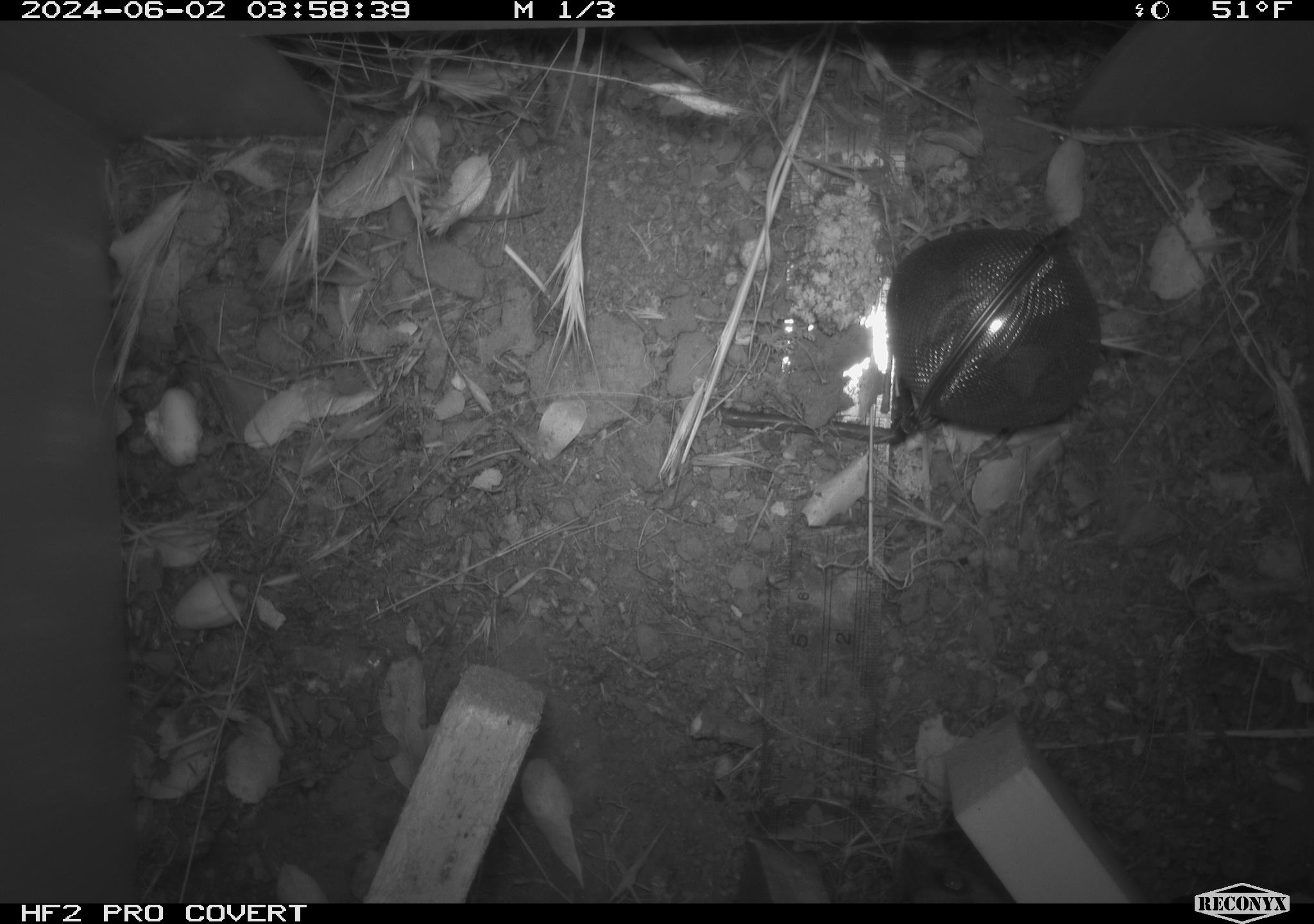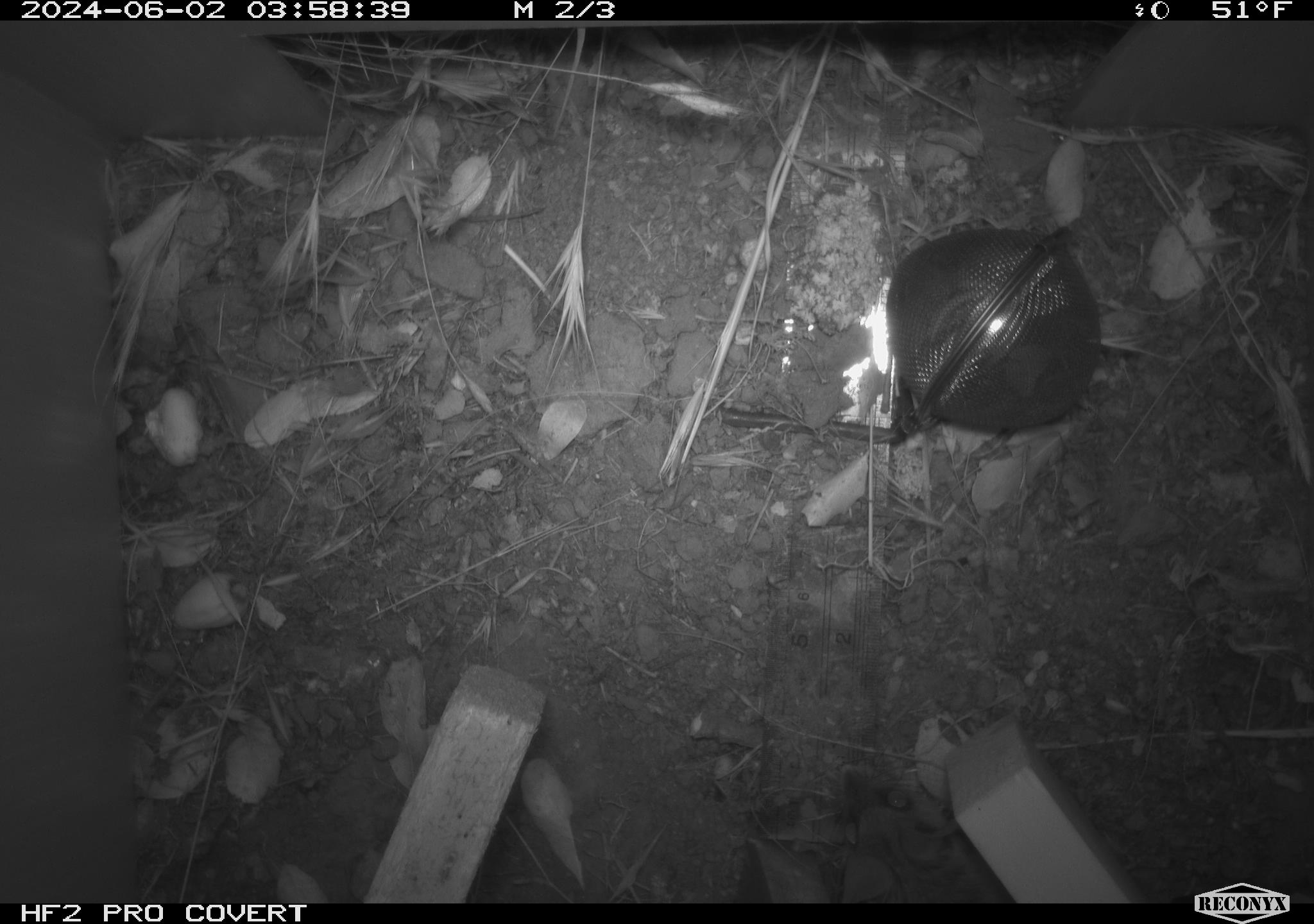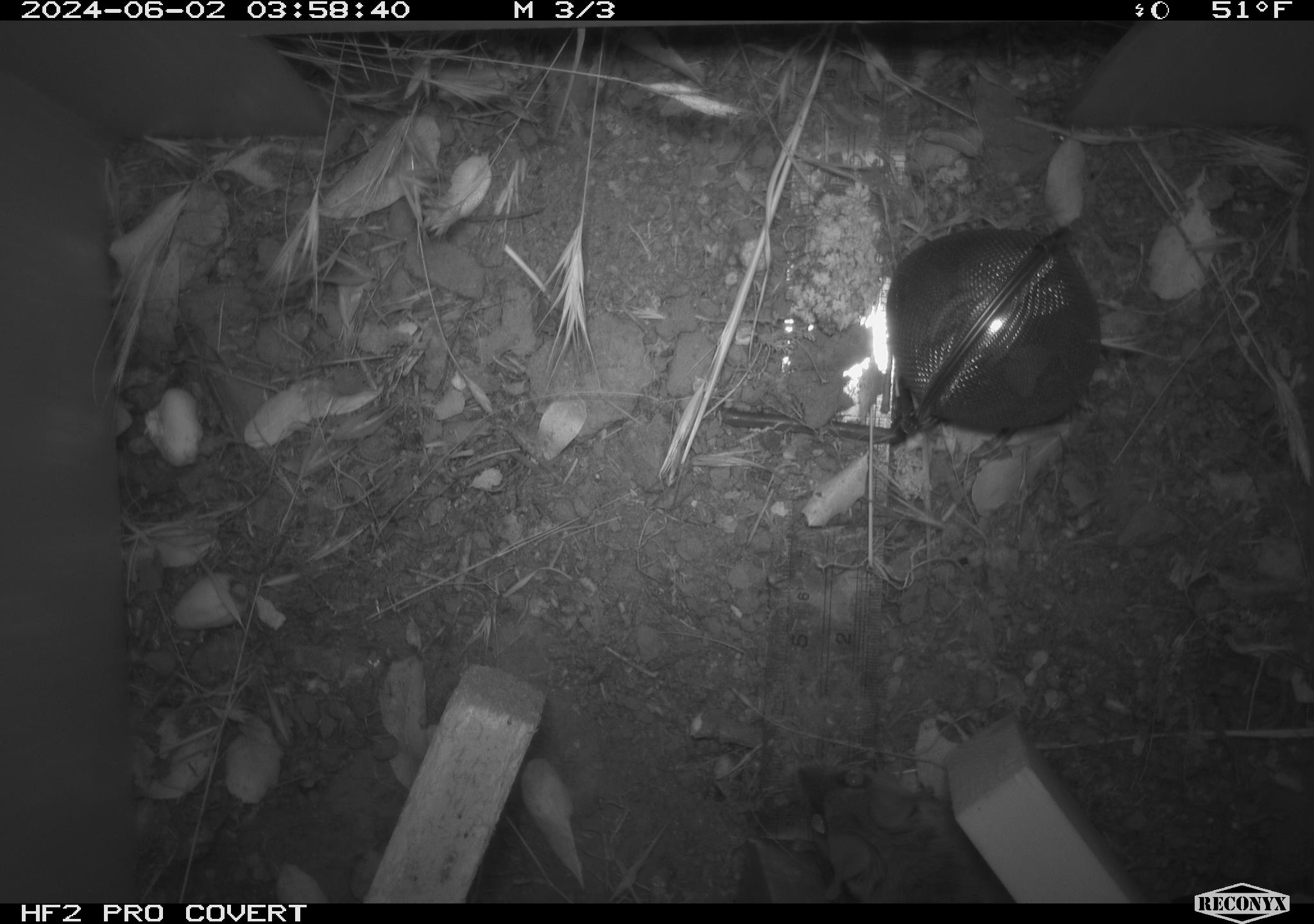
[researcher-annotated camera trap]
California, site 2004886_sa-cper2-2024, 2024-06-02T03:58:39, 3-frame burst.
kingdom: Animalia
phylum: Chordata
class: Mammalia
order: Rodentia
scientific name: Rodentia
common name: rodent